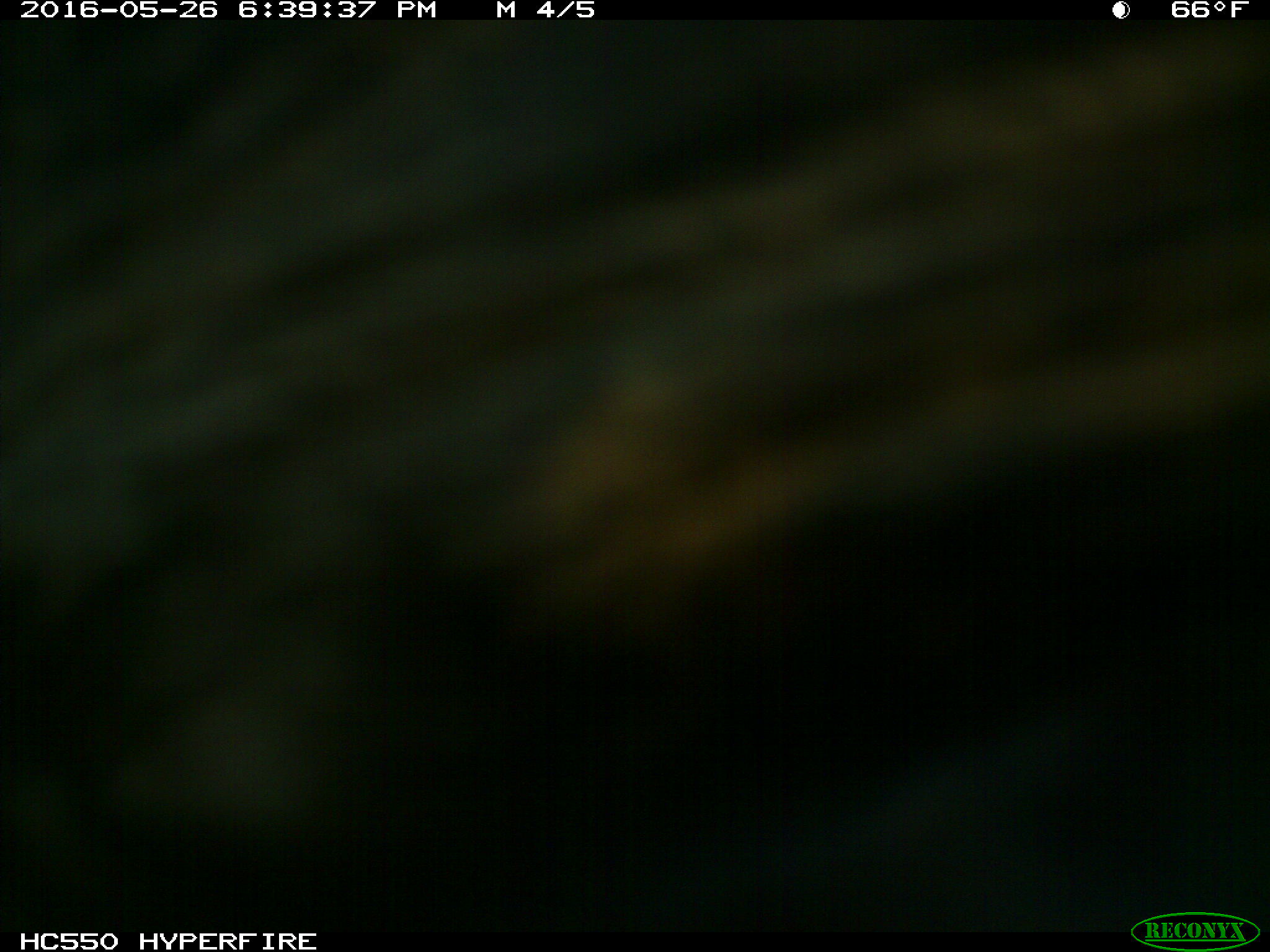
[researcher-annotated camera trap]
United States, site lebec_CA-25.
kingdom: Animalia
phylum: Chordata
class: Mammalia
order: Artiodactyla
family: Bovidae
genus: Bos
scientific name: Bos taurus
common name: domestic cow